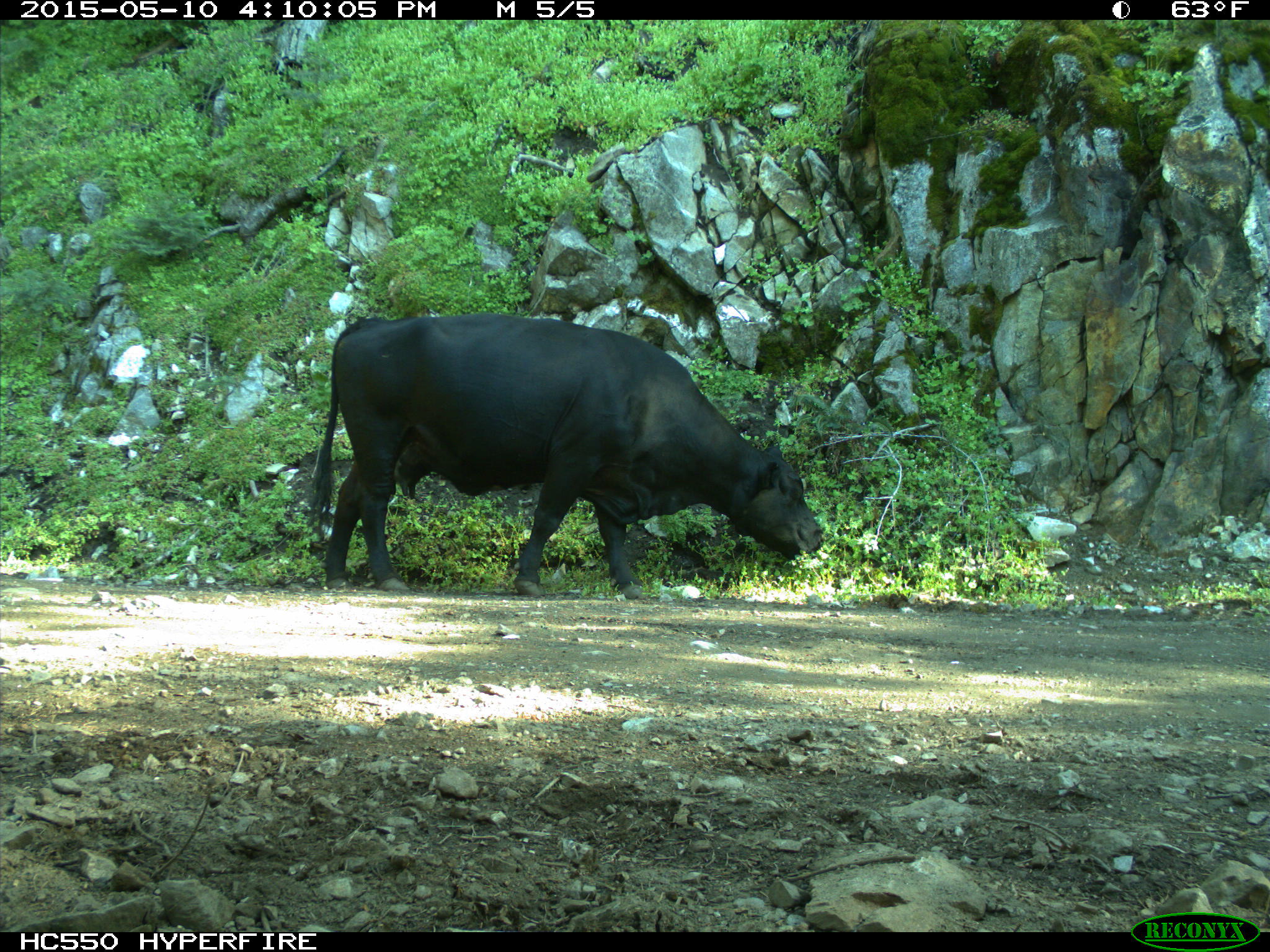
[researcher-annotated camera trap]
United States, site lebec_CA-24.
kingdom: Animalia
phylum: Chordata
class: Mammalia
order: Artiodactyla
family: Bovidae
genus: Bos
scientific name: Bos taurus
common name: domestic cow